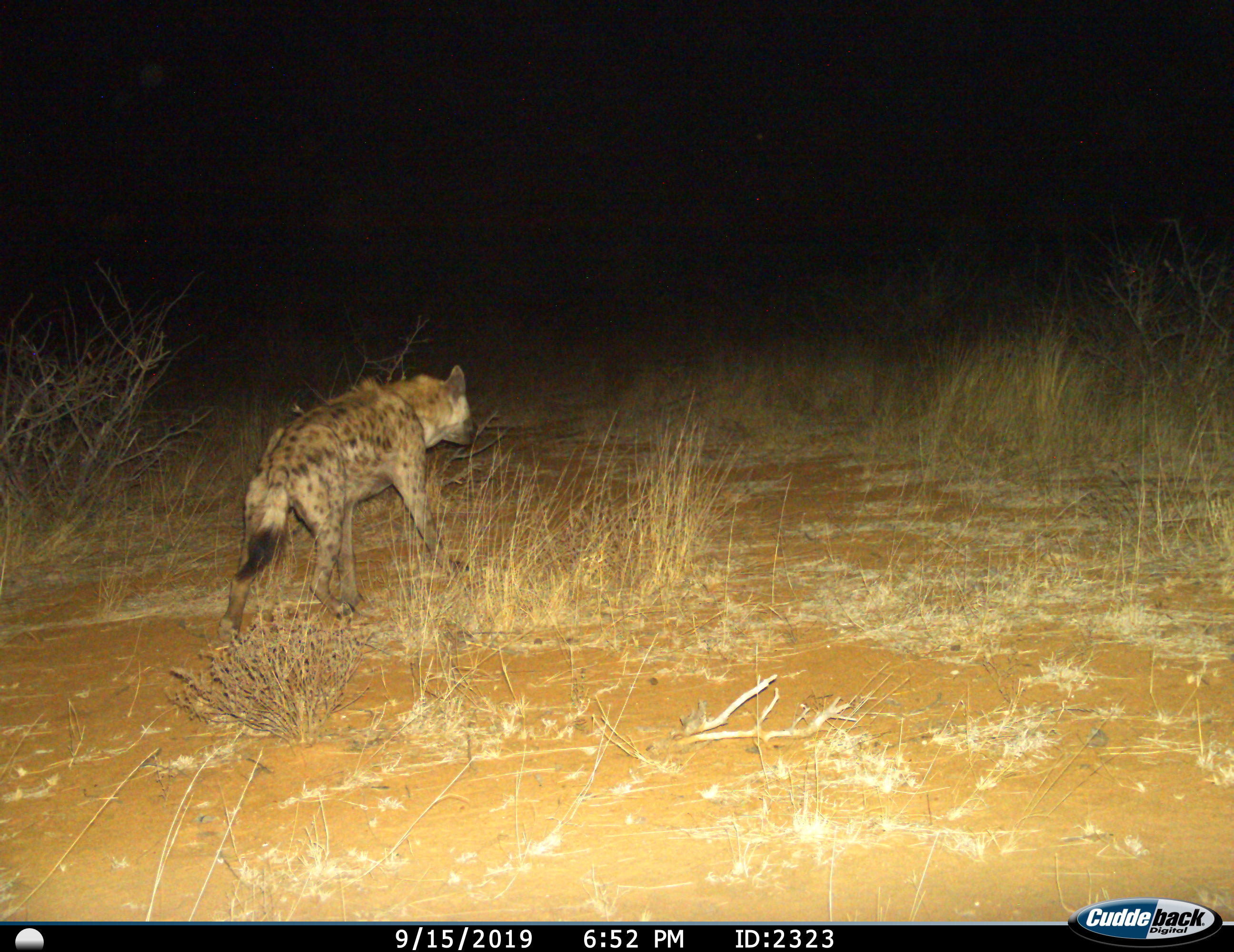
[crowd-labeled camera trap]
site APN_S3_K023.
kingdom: Animalia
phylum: Chordata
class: Mammalia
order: Carnivora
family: Hyaenidae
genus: Crocuta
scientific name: Crocuta crocuta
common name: spotted hyena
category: hyenaspotted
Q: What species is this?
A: Hyenaspotted (spotted hyena) (Crocuta crocuta).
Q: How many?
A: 1.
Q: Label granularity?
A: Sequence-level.